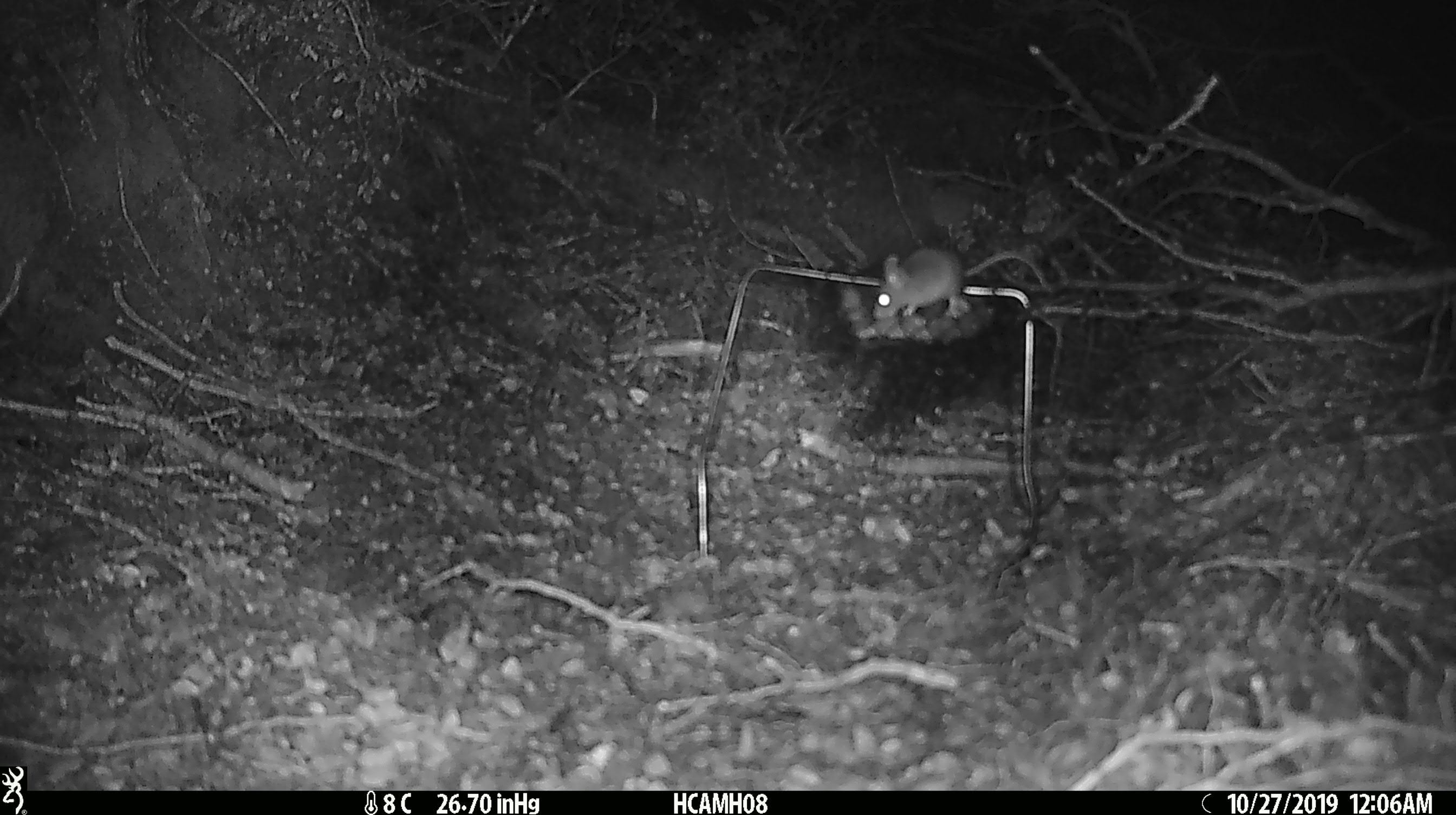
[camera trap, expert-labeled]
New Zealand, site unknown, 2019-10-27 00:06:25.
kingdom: Animalia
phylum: Chordata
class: Mammalia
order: Rodentia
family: Muridae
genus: Mus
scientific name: Mus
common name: mouse